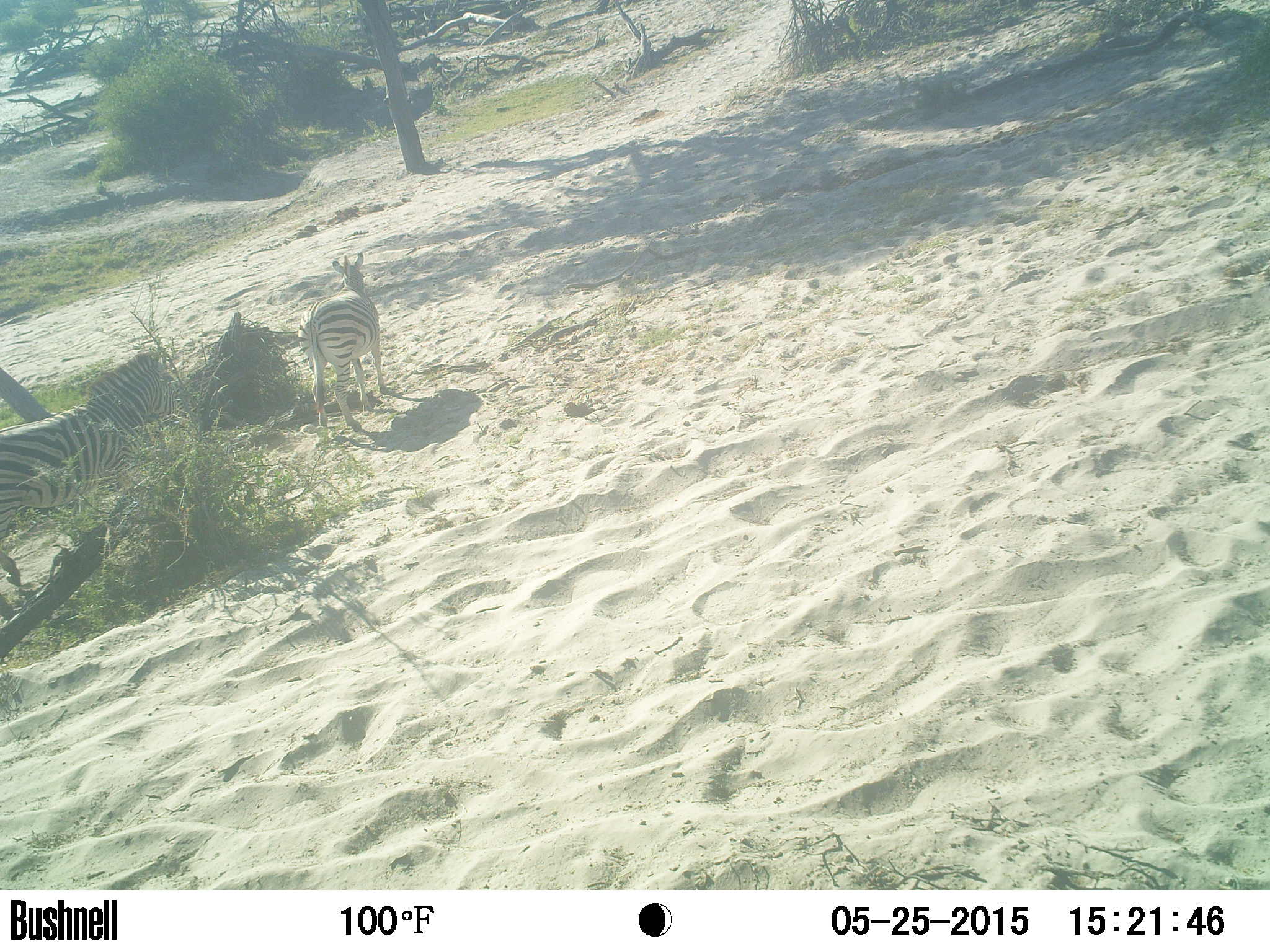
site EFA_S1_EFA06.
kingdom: Animalia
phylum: Chordata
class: Mammalia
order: Perissodactyla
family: Equidae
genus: Equus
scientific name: Equus quagga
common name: plains zebra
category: zebraplains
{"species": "zebraplains (plains zebra) (Equus quagga)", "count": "2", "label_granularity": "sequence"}